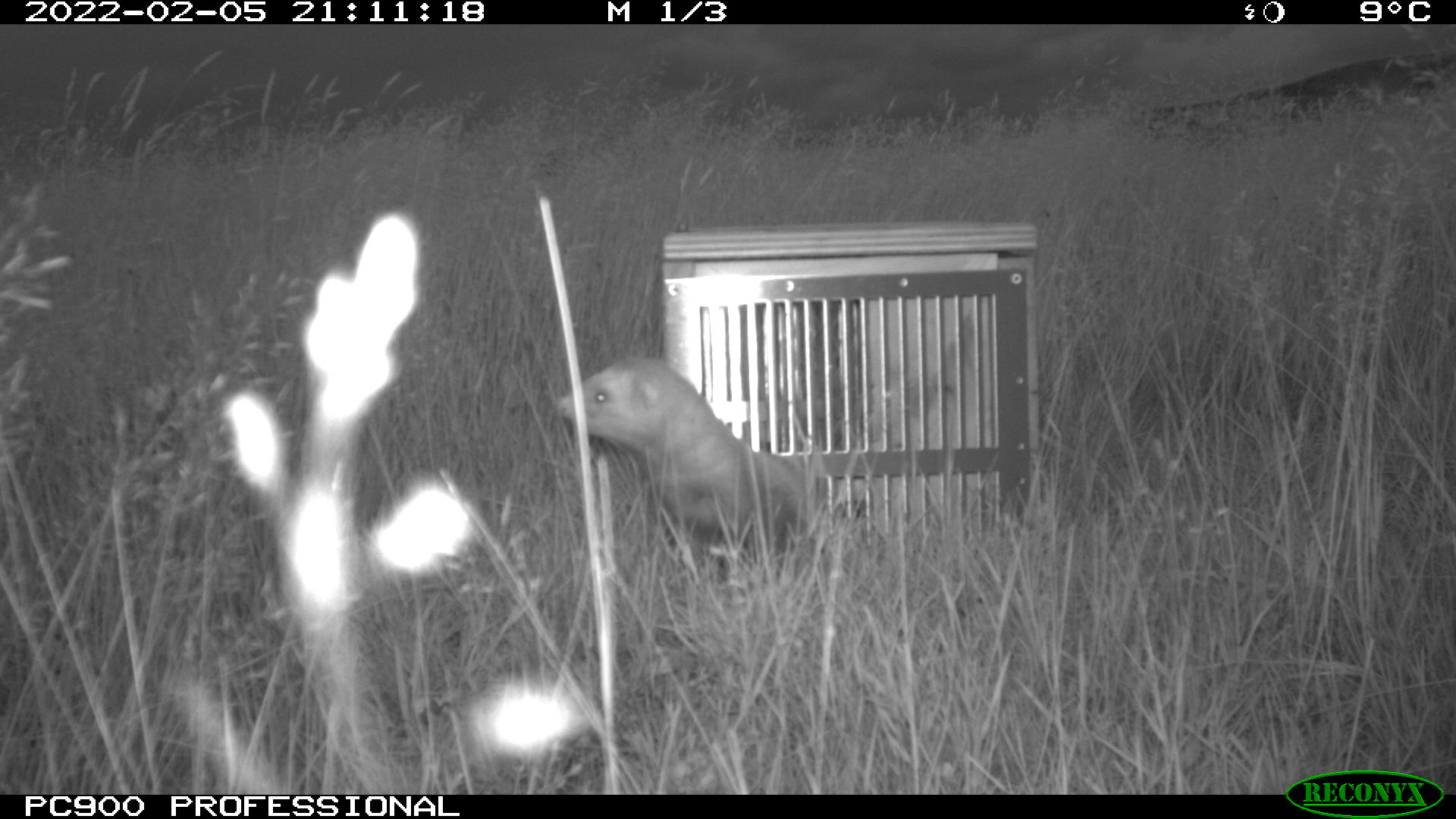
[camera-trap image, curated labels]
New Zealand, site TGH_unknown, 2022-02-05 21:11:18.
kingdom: Animalia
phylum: Chordata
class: Mammalia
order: Carnivora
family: Mustelidae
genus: Mustela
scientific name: Mustela furo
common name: ferret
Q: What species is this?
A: Ferret (Mustela furo).